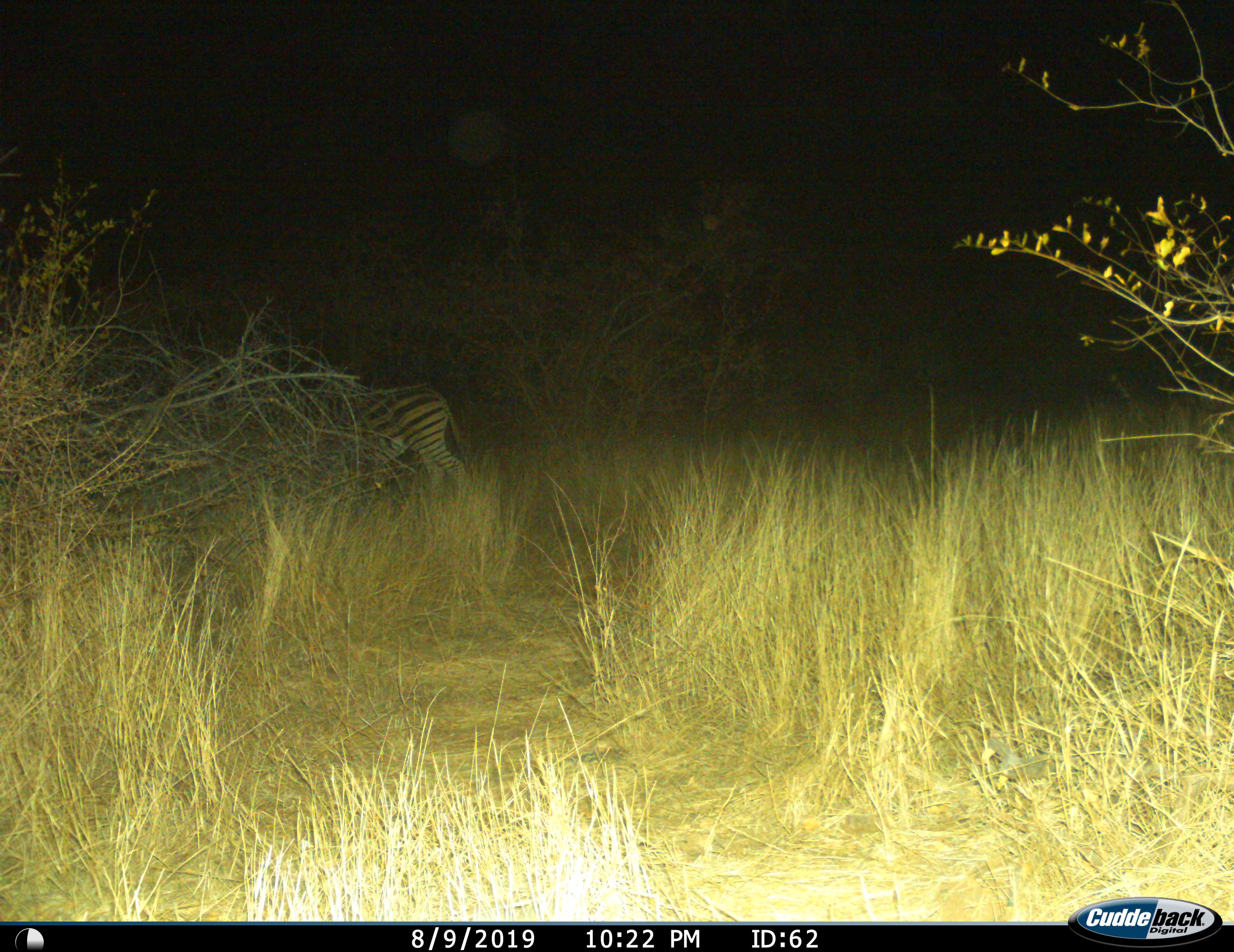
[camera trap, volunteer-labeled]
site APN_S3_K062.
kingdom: Animalia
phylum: Chordata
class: Mammalia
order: Perissodactyla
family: Equidae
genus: Equus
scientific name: Equus quagga burchellii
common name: burchell's zebra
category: zebraburchells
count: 1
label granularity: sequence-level